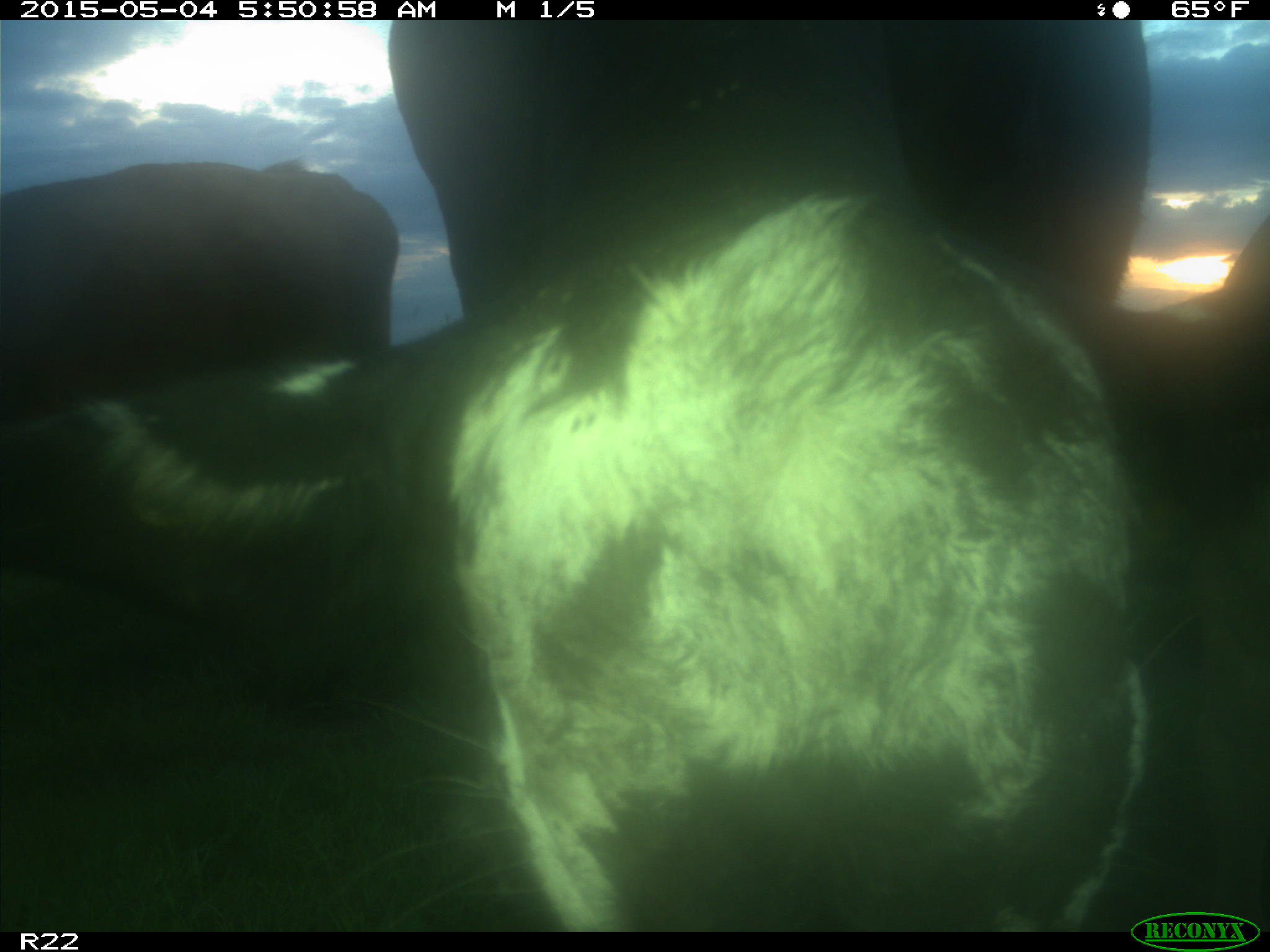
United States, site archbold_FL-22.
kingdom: Animalia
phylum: Chordata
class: Mammalia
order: Artiodactyla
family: Bovidae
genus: Bos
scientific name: Bos taurus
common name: domestic cow